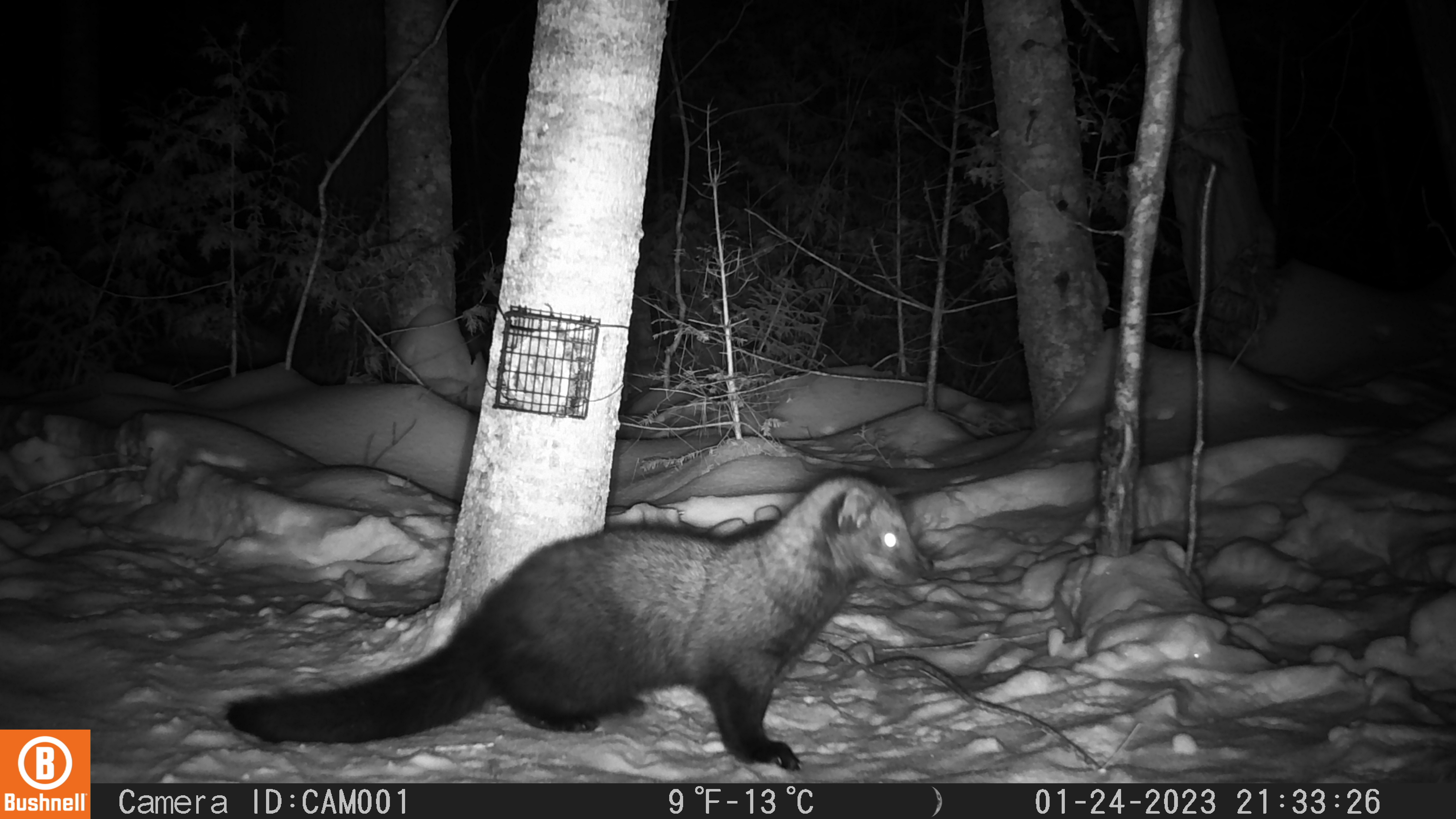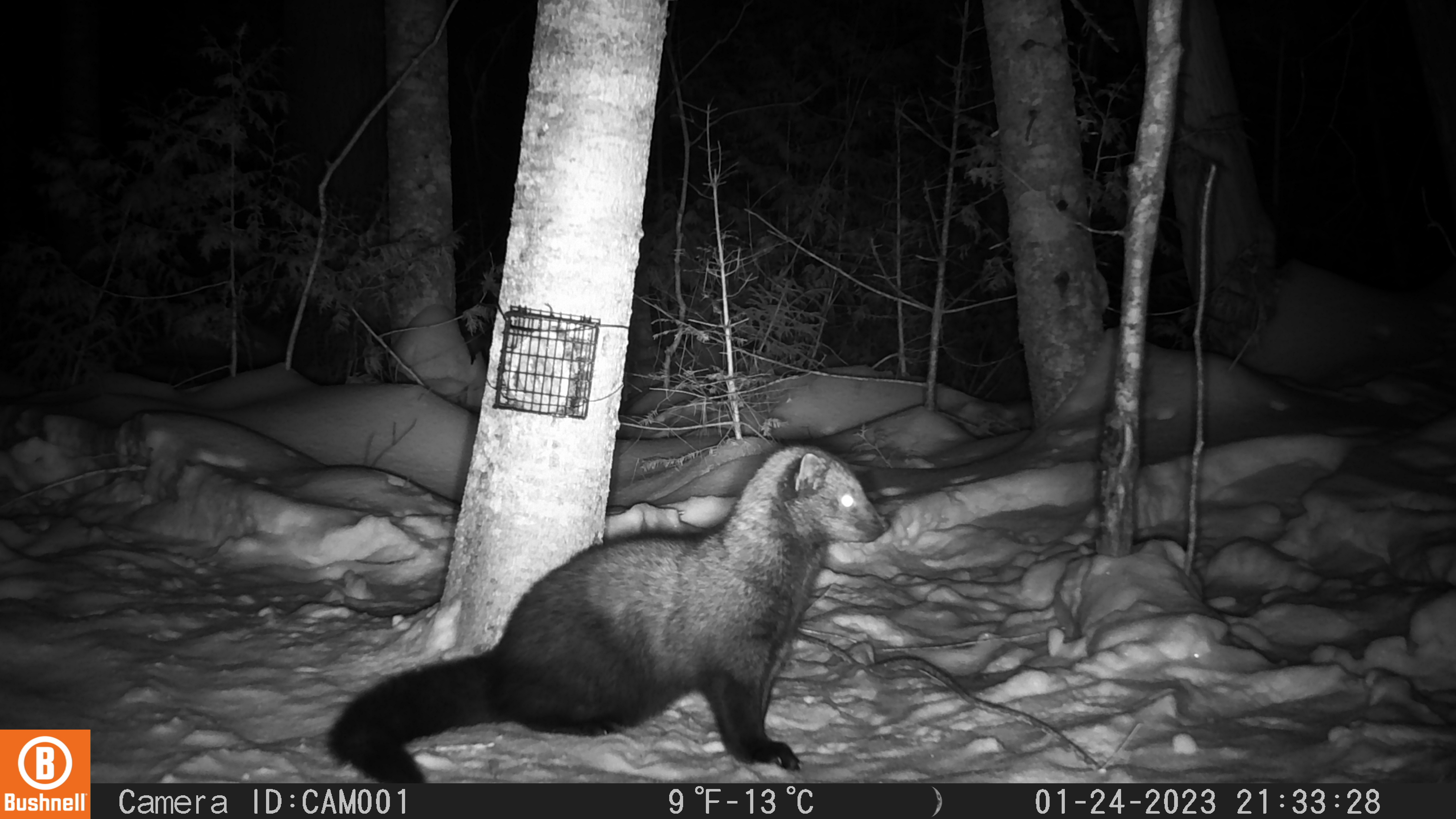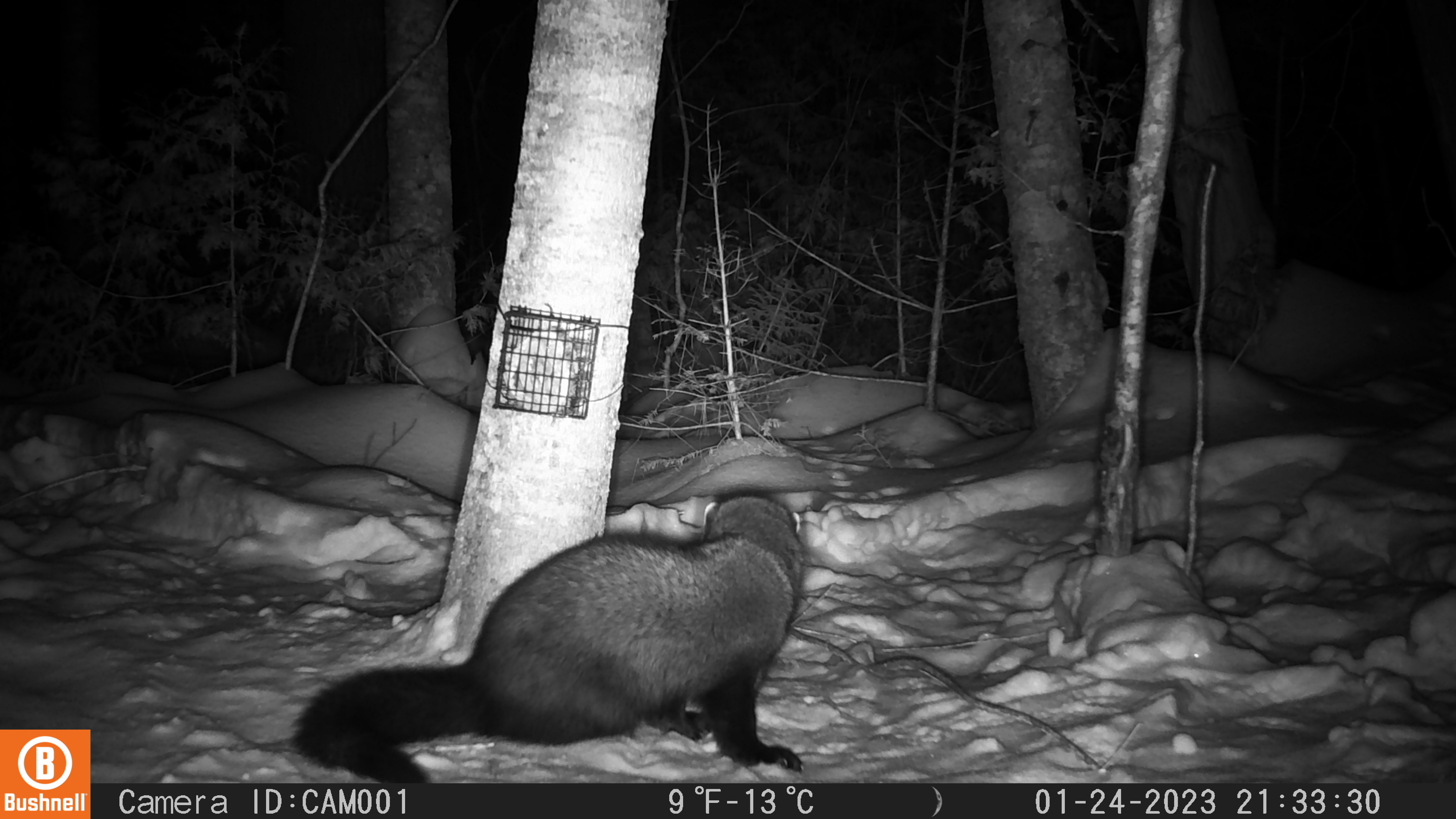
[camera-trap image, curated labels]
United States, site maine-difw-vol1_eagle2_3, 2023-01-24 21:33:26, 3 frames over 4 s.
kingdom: Animalia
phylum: Chordata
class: Mammalia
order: Carnivora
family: Mustelidae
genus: Pekania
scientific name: Pekania pennanti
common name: fisher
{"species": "fisher (Pekania pennanti)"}